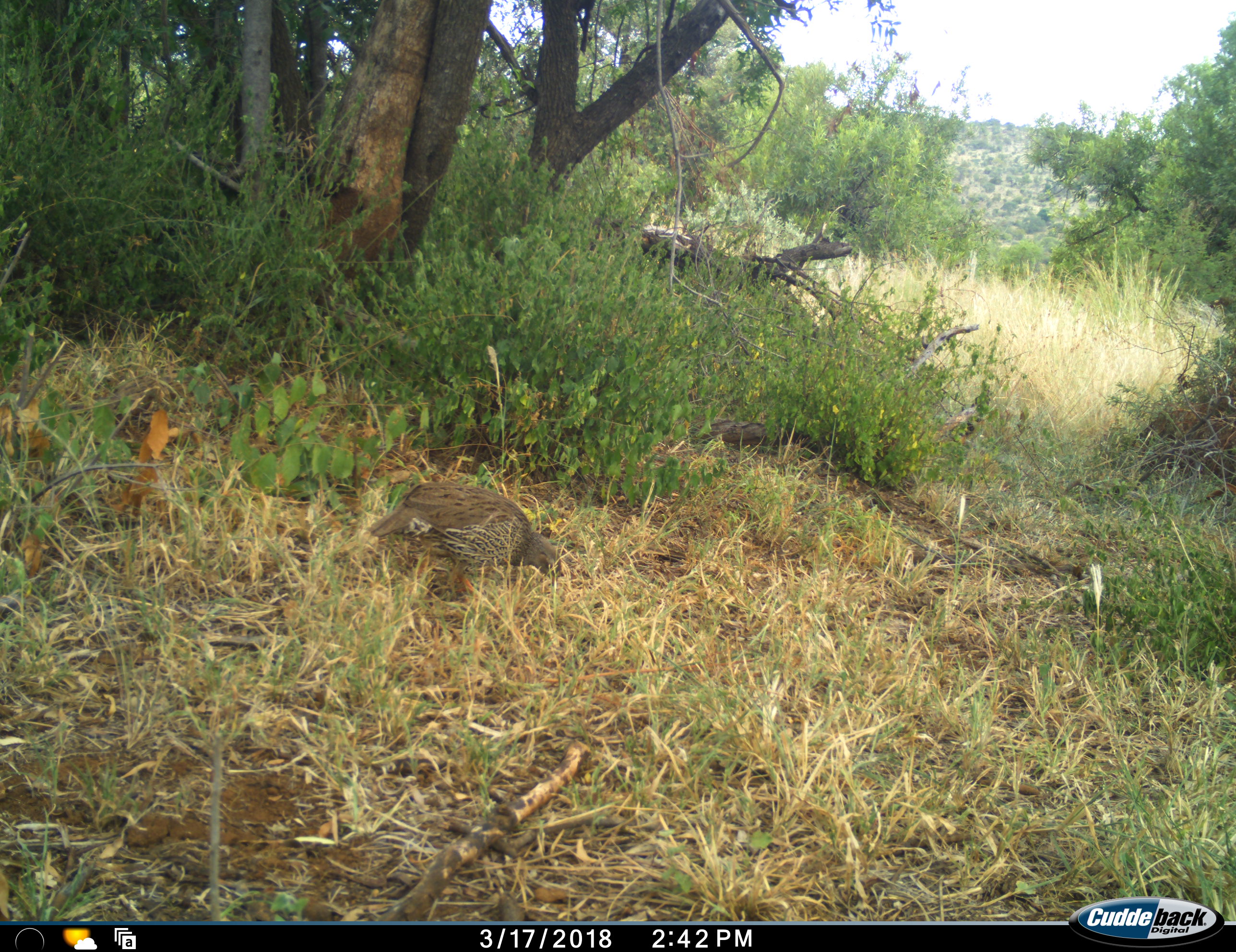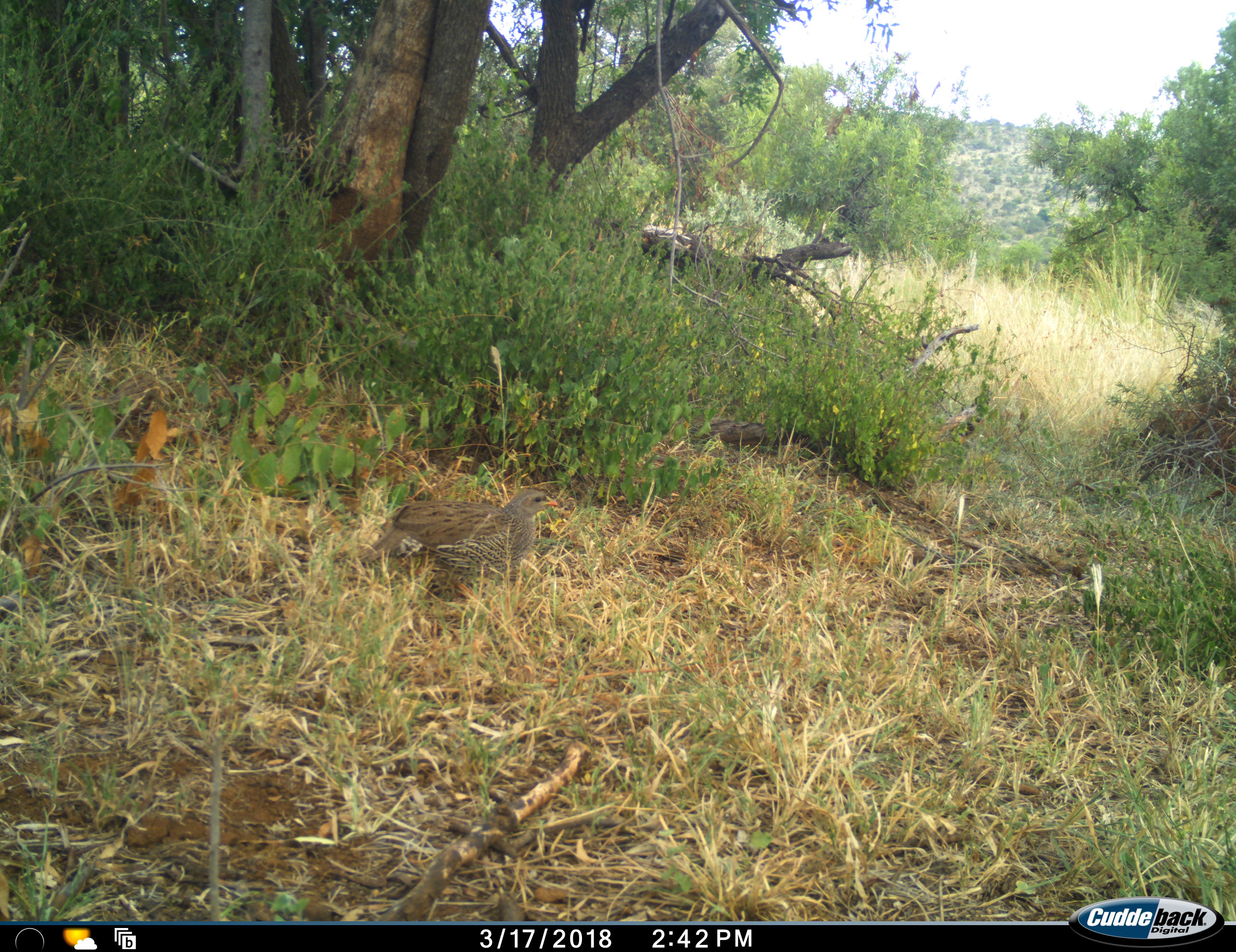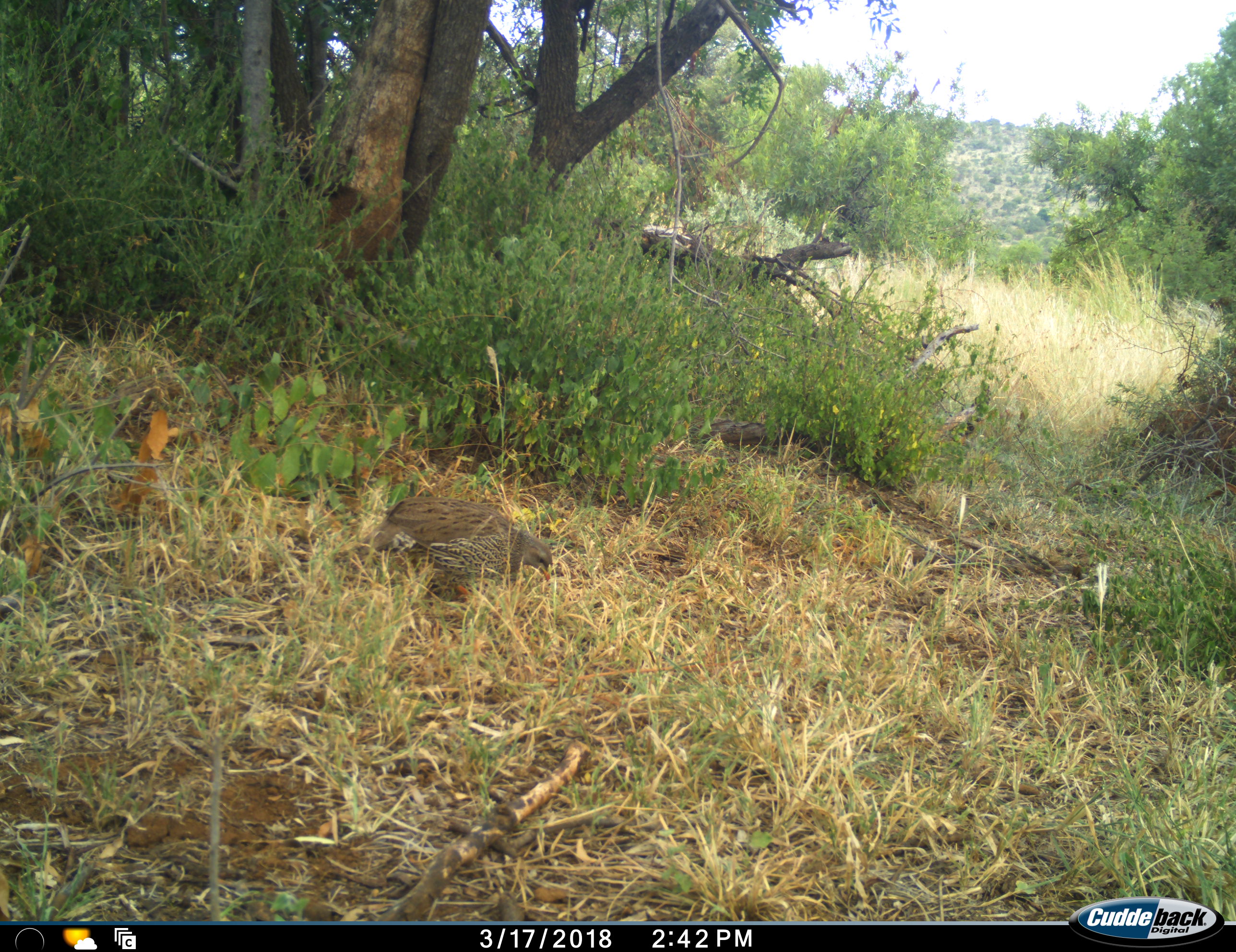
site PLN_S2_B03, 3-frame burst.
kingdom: Animalia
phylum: Chordata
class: Aves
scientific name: Aves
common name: bird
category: birdother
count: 1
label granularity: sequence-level